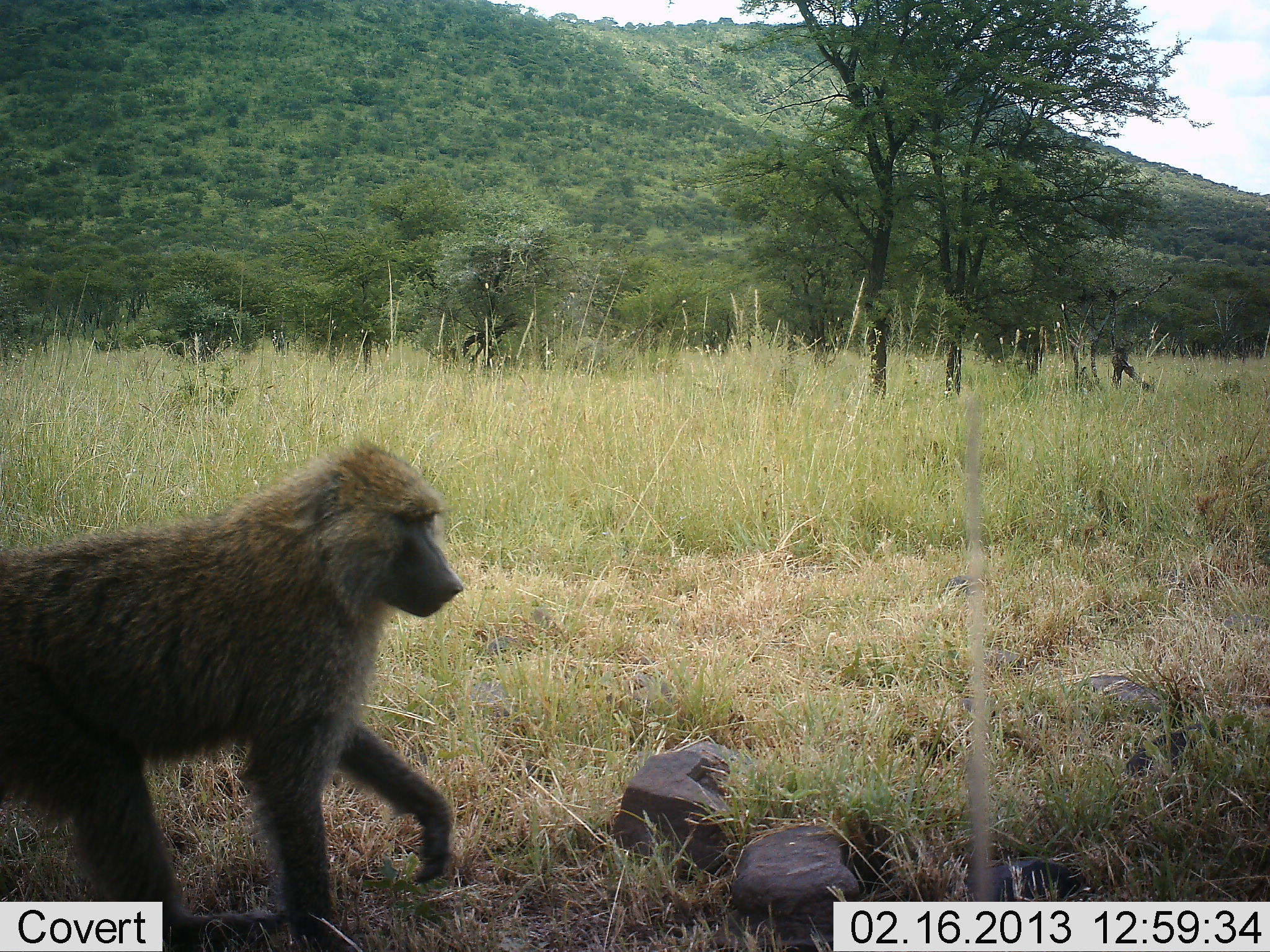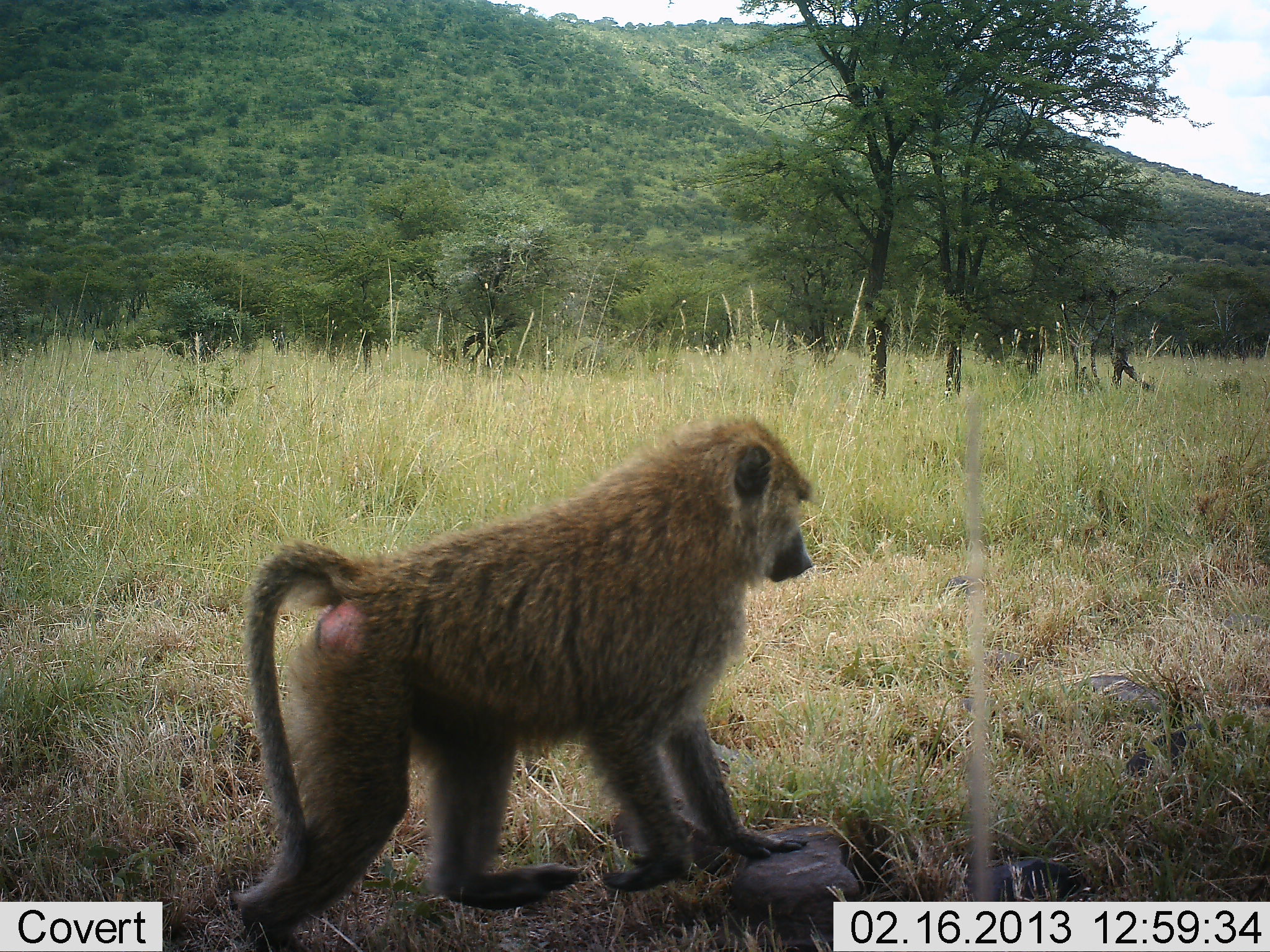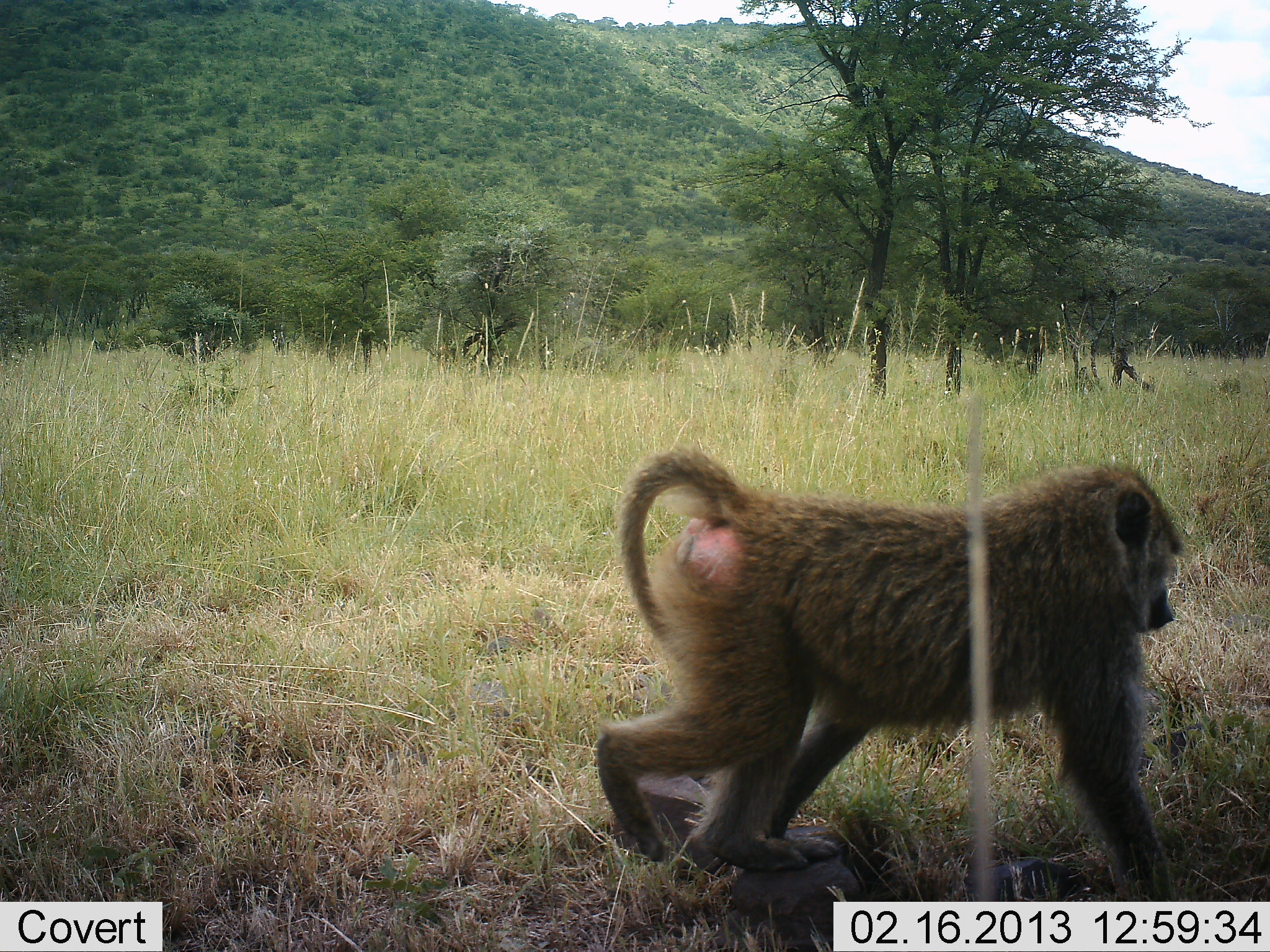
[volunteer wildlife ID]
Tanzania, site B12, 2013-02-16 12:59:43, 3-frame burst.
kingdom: Animalia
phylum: Chordata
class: Mammalia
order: Primates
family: Cercopithecidae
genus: Papio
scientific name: Papio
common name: baboon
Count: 1.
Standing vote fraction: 9%.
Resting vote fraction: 0%.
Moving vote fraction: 91%.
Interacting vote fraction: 0%.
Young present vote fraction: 0%.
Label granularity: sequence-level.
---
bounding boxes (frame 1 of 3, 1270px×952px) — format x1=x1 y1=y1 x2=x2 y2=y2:
animal: x1=0 y1=436 x2=469 y2=950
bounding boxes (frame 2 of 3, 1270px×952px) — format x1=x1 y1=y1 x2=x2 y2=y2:
animal: x1=231 y1=412 x2=815 y2=952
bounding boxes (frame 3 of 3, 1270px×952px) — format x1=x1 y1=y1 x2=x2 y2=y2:
animal: x1=591 y1=449 x2=1186 y2=952